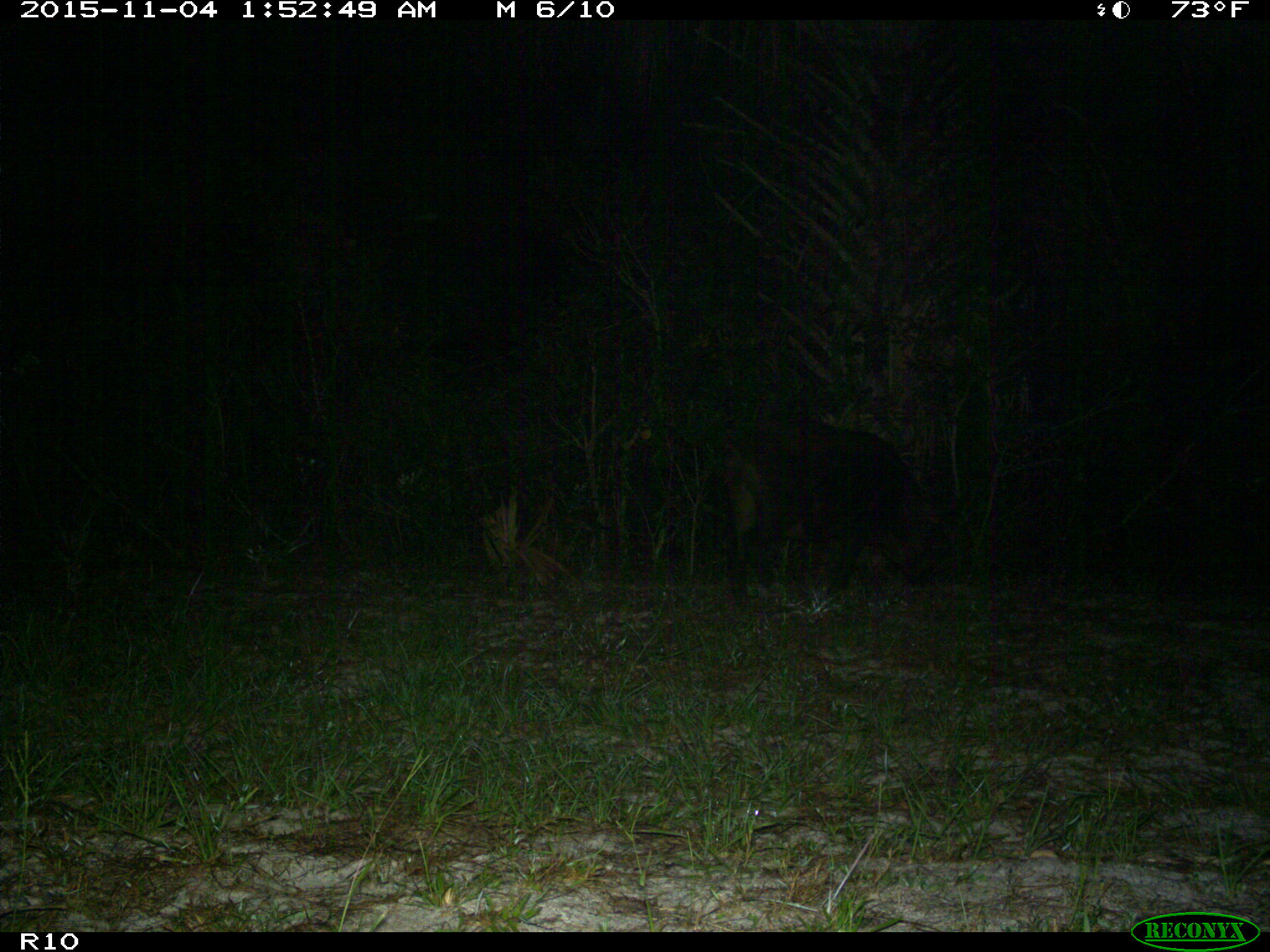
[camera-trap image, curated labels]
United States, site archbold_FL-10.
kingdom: Animalia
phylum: Chordata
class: Mammalia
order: Artiodactyla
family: Suidae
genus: Sus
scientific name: Sus scrofa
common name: wild boar